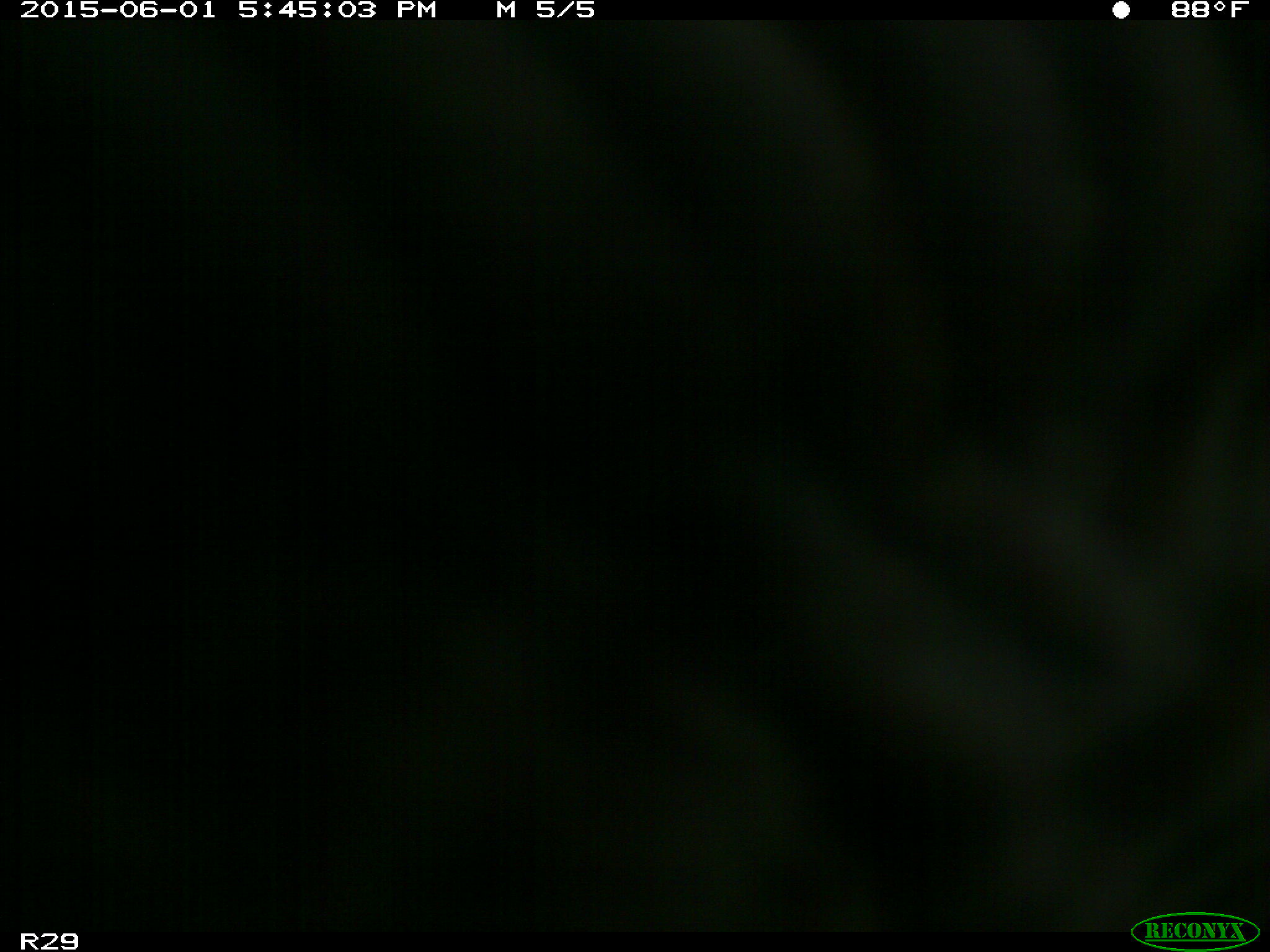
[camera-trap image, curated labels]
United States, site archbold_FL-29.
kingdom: Animalia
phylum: Chordata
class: Mammalia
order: Artiodactyla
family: Bovidae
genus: Bos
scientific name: Bos taurus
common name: domestic cow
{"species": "Bos taurus (domestic cow)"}